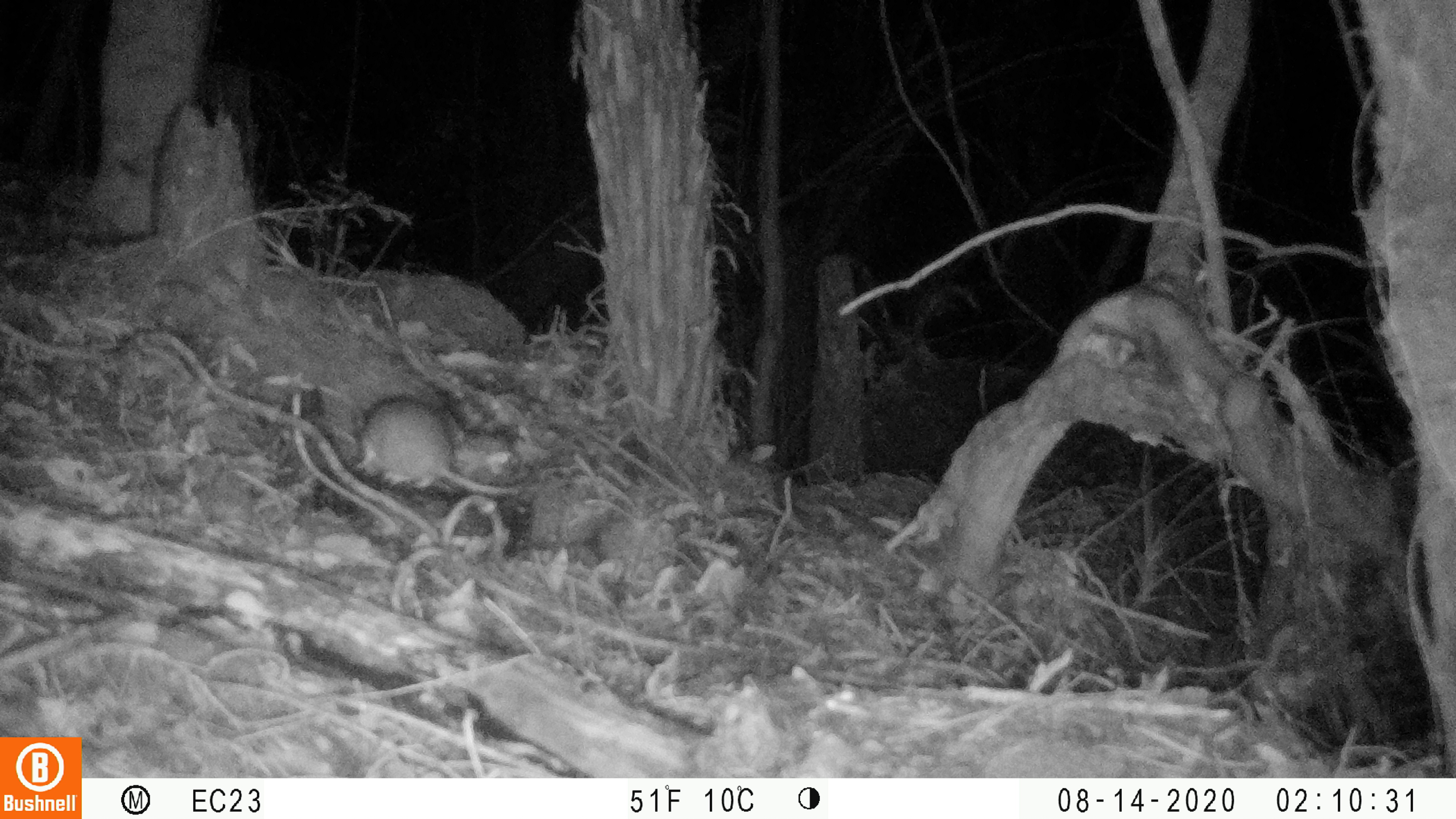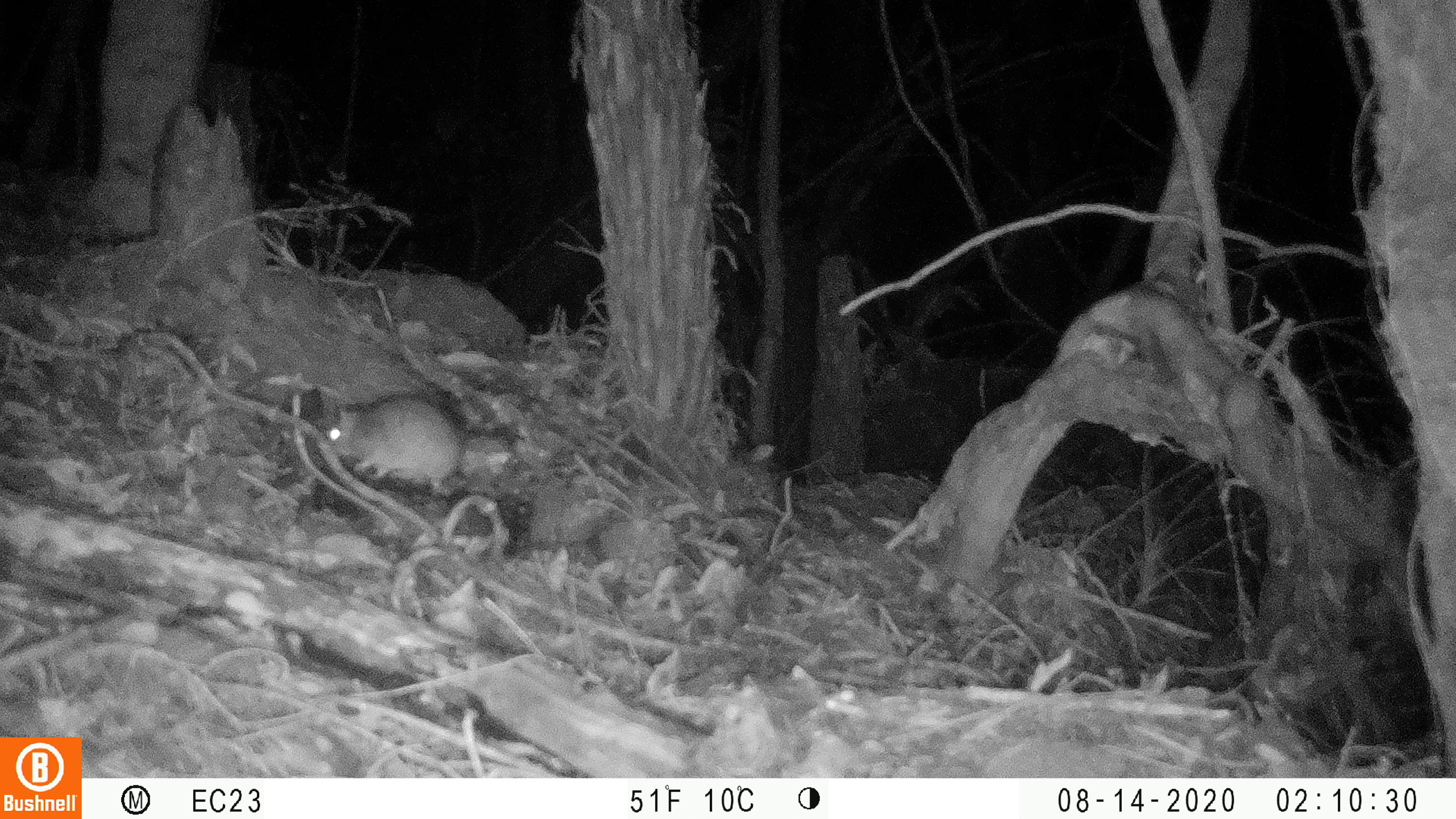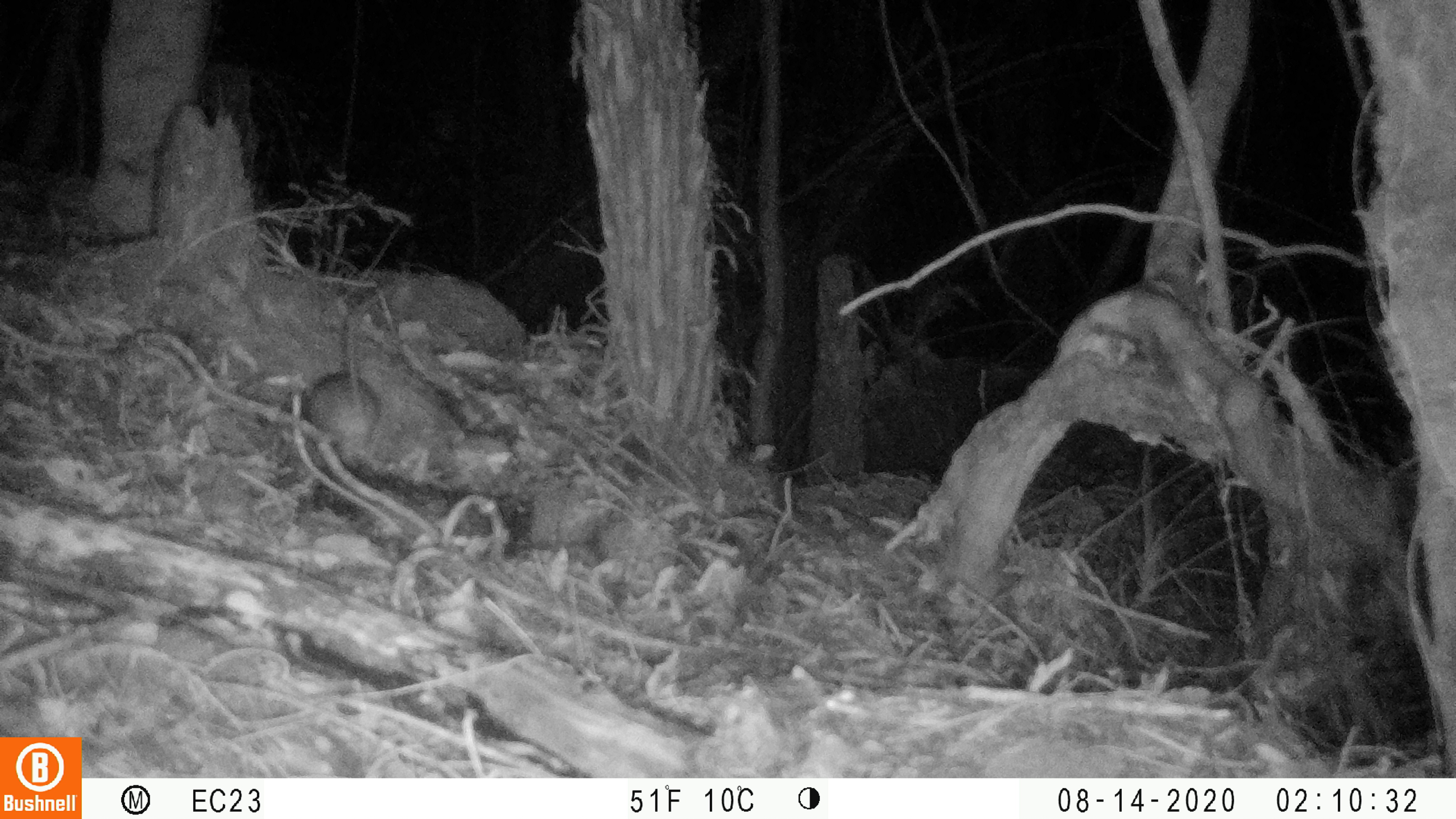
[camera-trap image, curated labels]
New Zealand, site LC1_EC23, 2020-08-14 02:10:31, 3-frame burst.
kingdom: Animalia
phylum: Chordata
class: Mammalia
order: Rodentia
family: Muridae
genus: Rattus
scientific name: Rattus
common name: rat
Rat (Rattus).